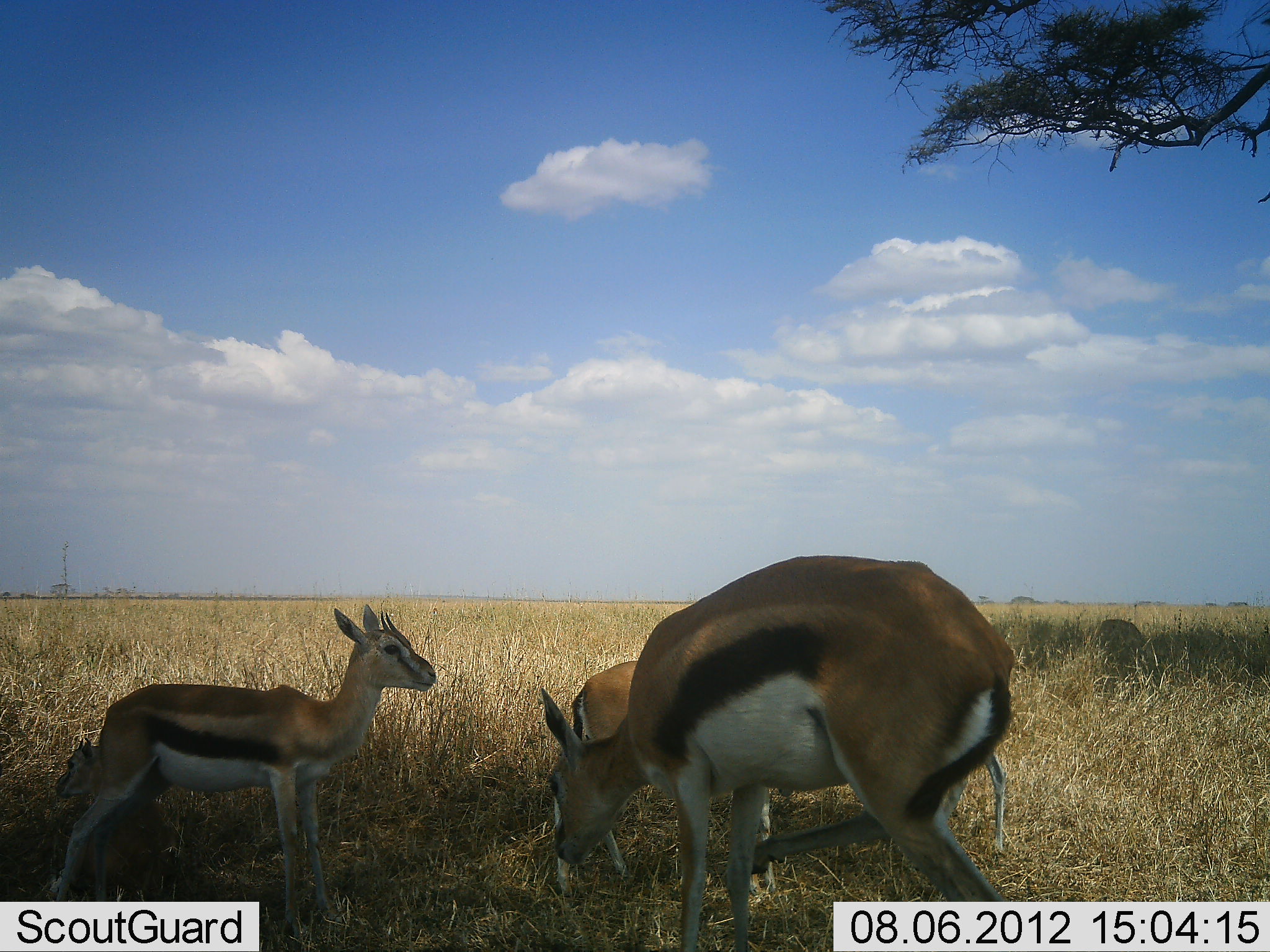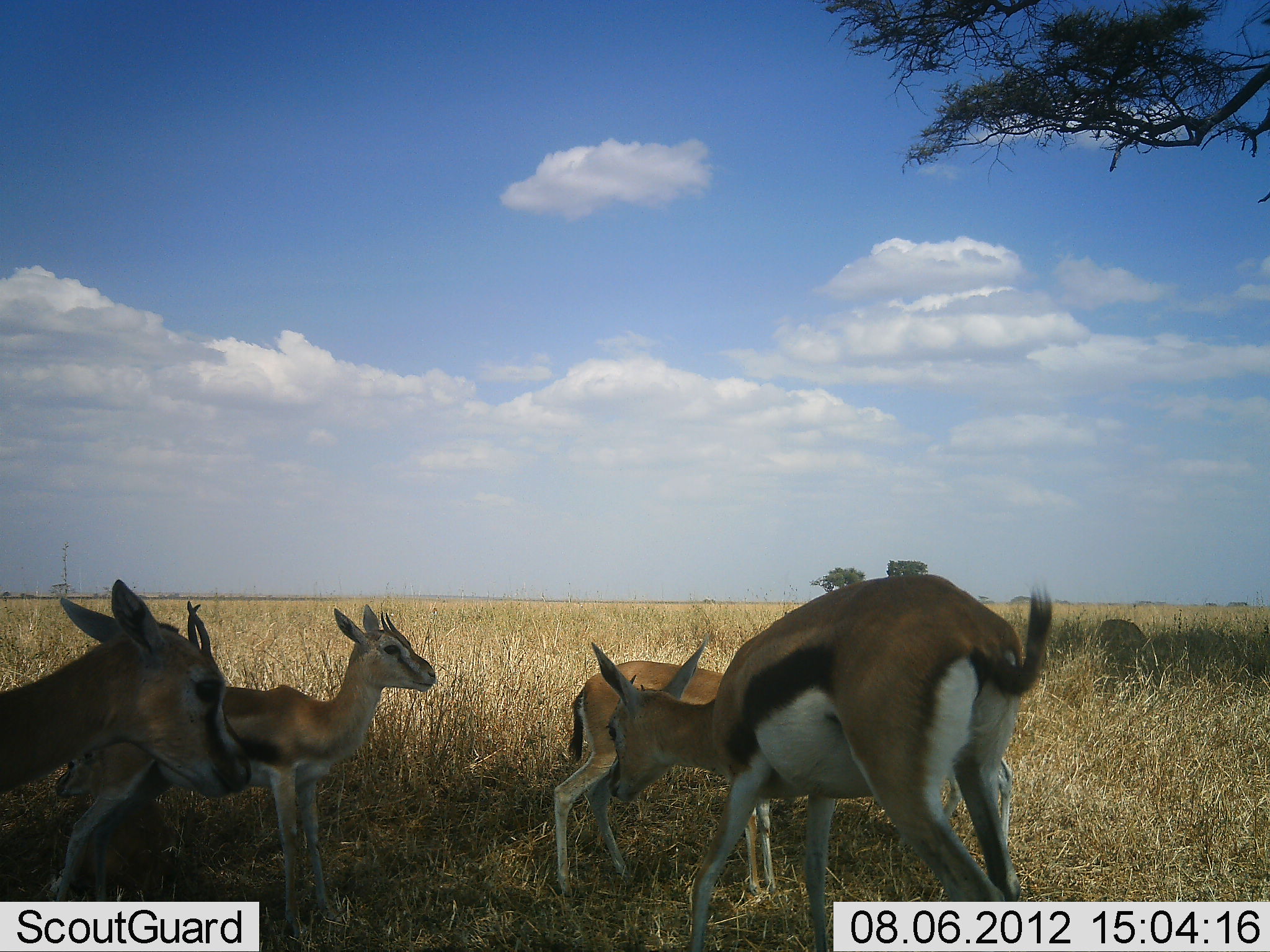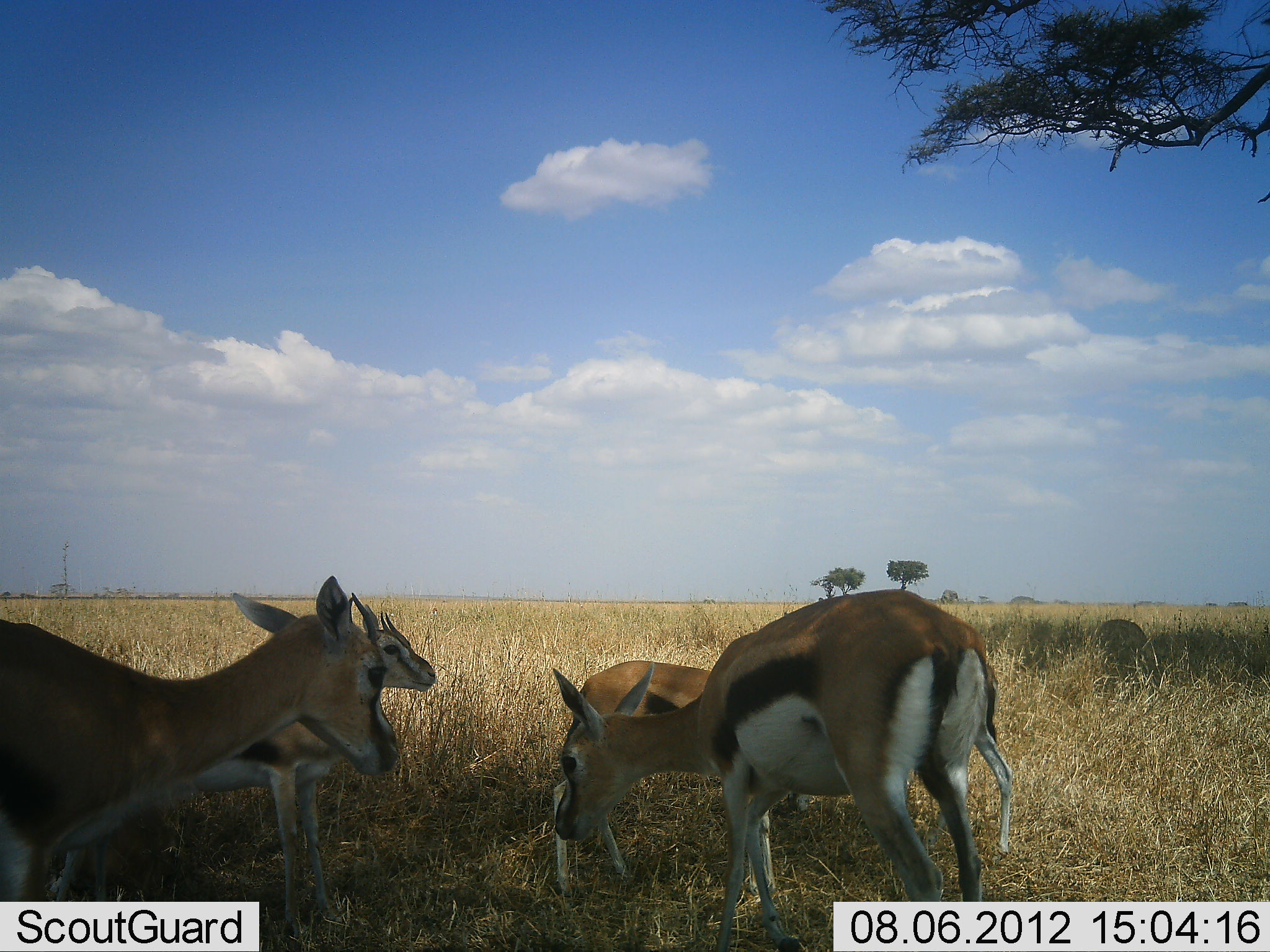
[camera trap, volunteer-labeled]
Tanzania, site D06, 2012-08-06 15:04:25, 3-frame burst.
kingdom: Animalia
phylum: Chordata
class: Mammalia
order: Artiodactyla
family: Bovidae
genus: Eudorcas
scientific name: Eudorcas thomsonii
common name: thomson's gazelle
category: gazellethomsons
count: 5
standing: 70%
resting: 20%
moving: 30%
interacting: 10%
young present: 10%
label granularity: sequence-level